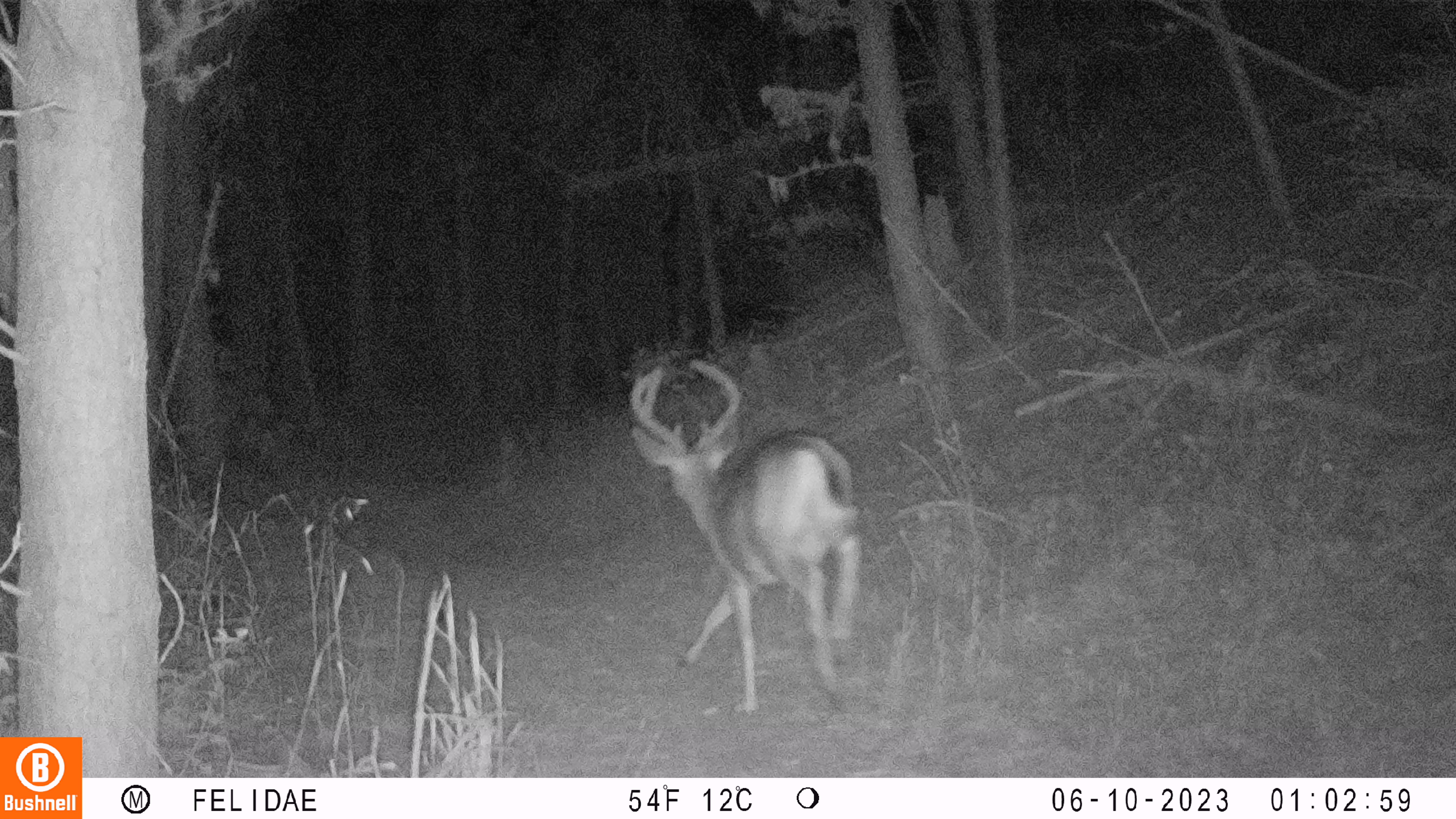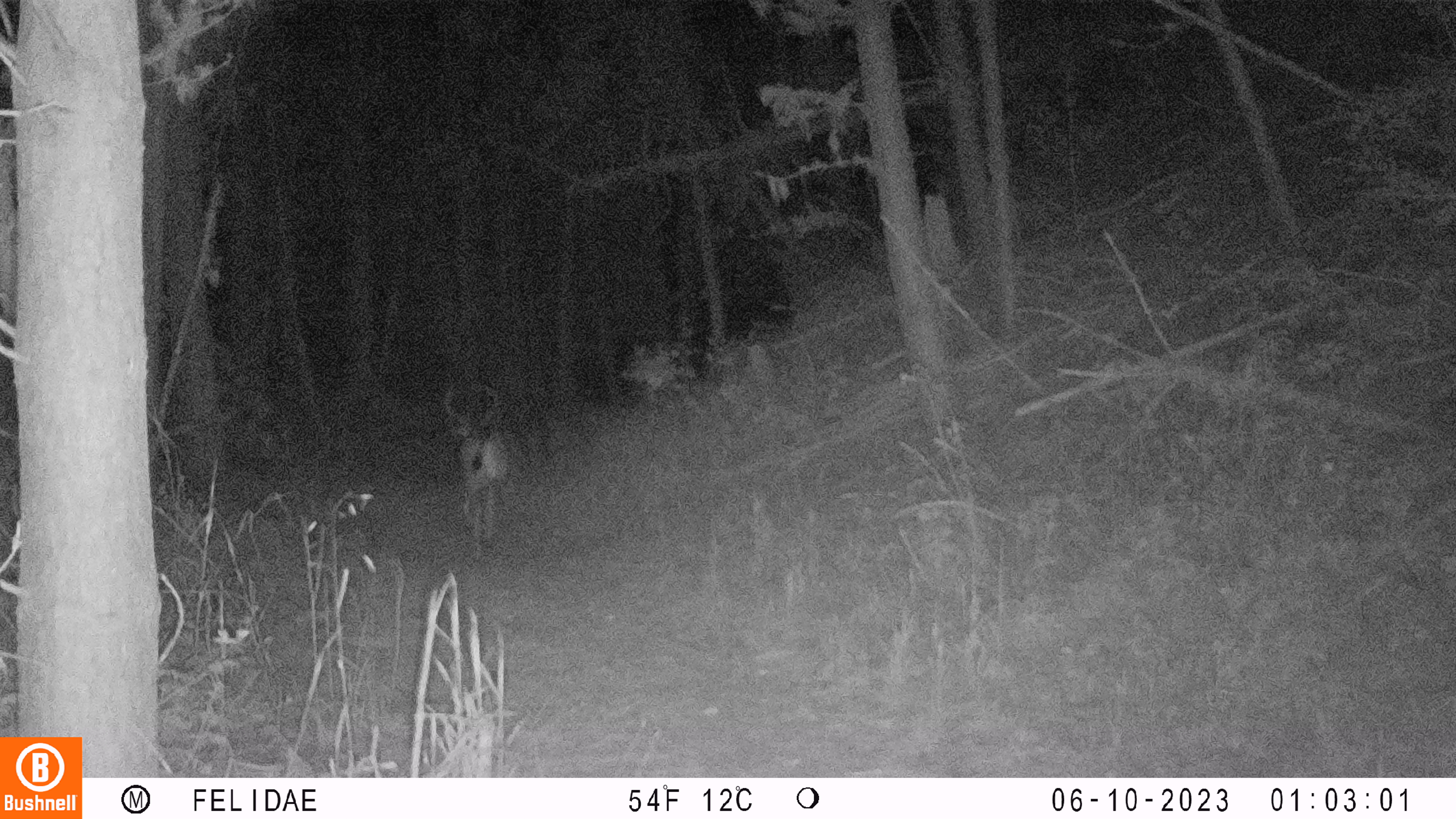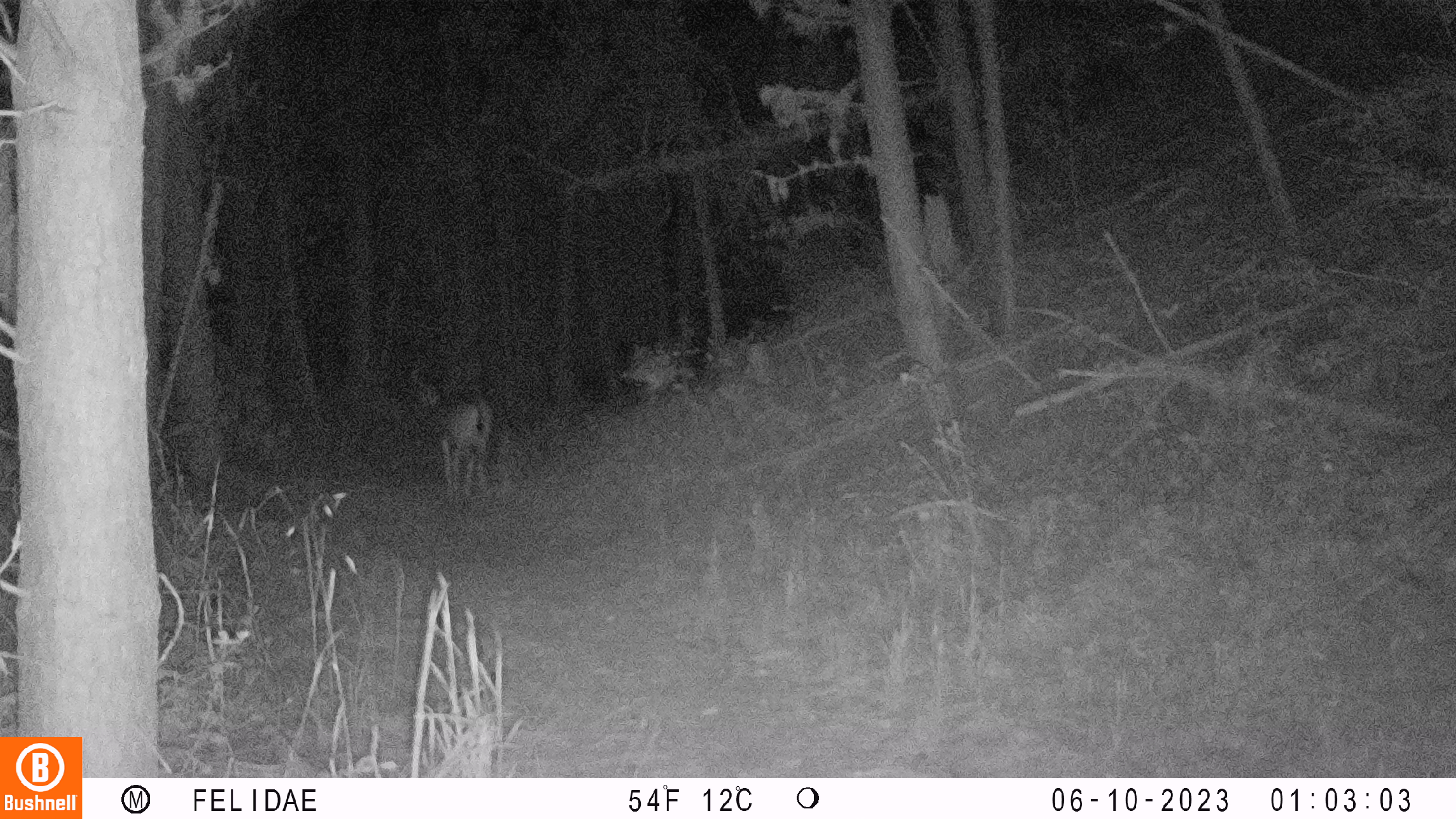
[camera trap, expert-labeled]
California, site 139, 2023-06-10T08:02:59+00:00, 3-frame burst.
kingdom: Animalia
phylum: Chordata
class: Mammalia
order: Artiodactyla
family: Cervidae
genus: Odocoileus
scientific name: Odocoileus hemionus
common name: mule deer